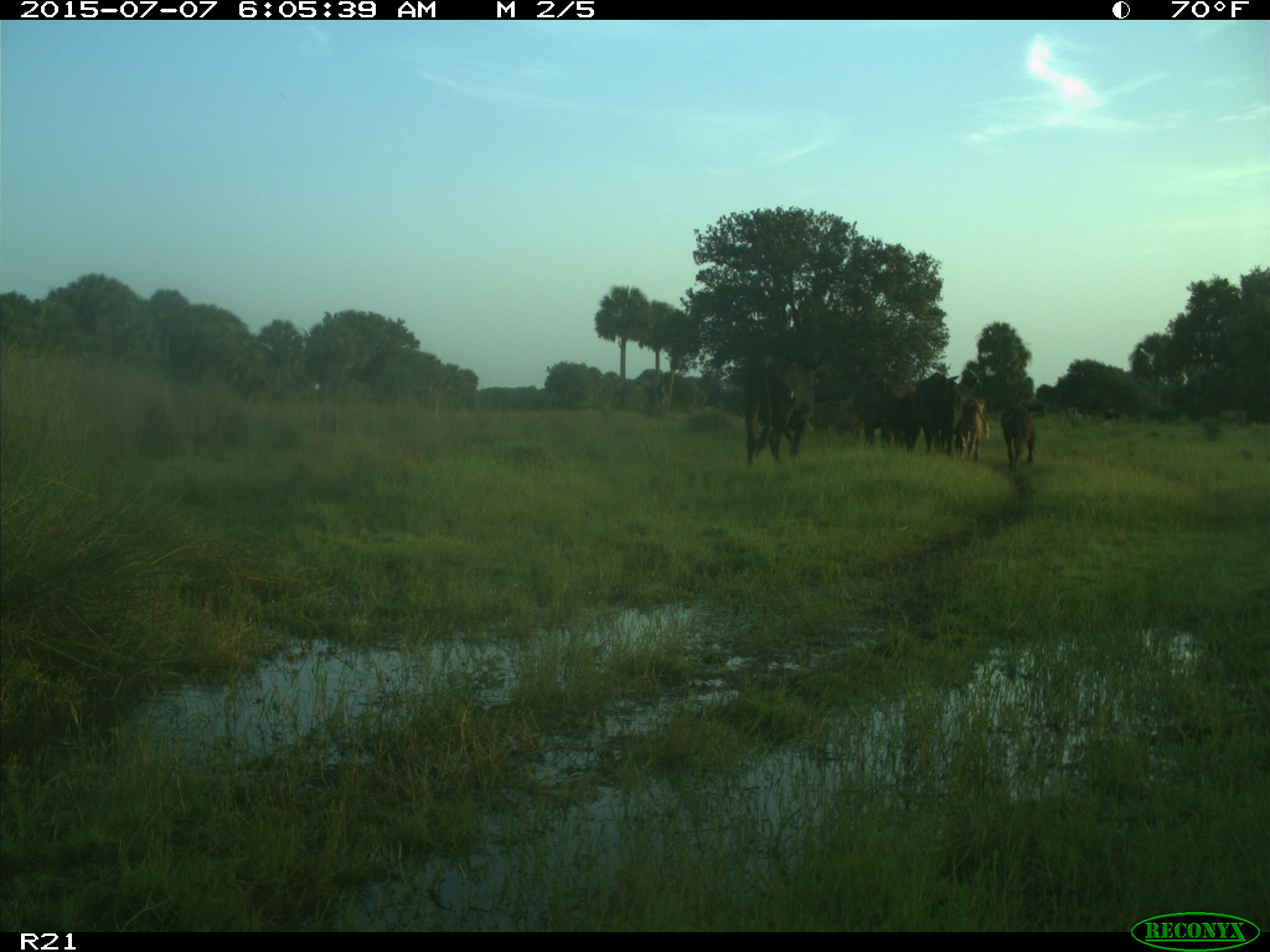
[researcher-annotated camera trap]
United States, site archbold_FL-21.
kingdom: Animalia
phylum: Chordata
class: Mammalia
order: Artiodactyla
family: Bovidae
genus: Bos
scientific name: Bos taurus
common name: domestic cow